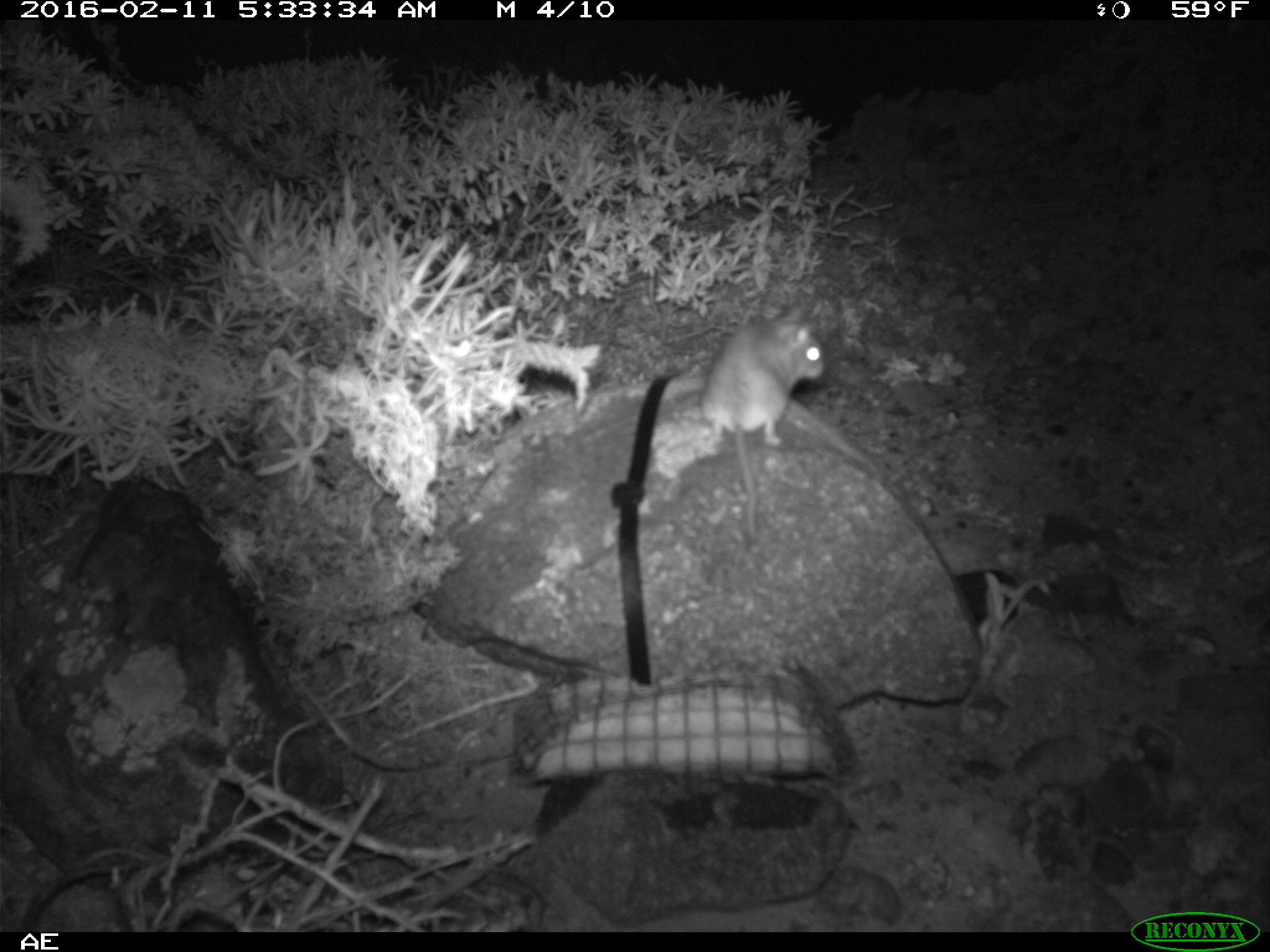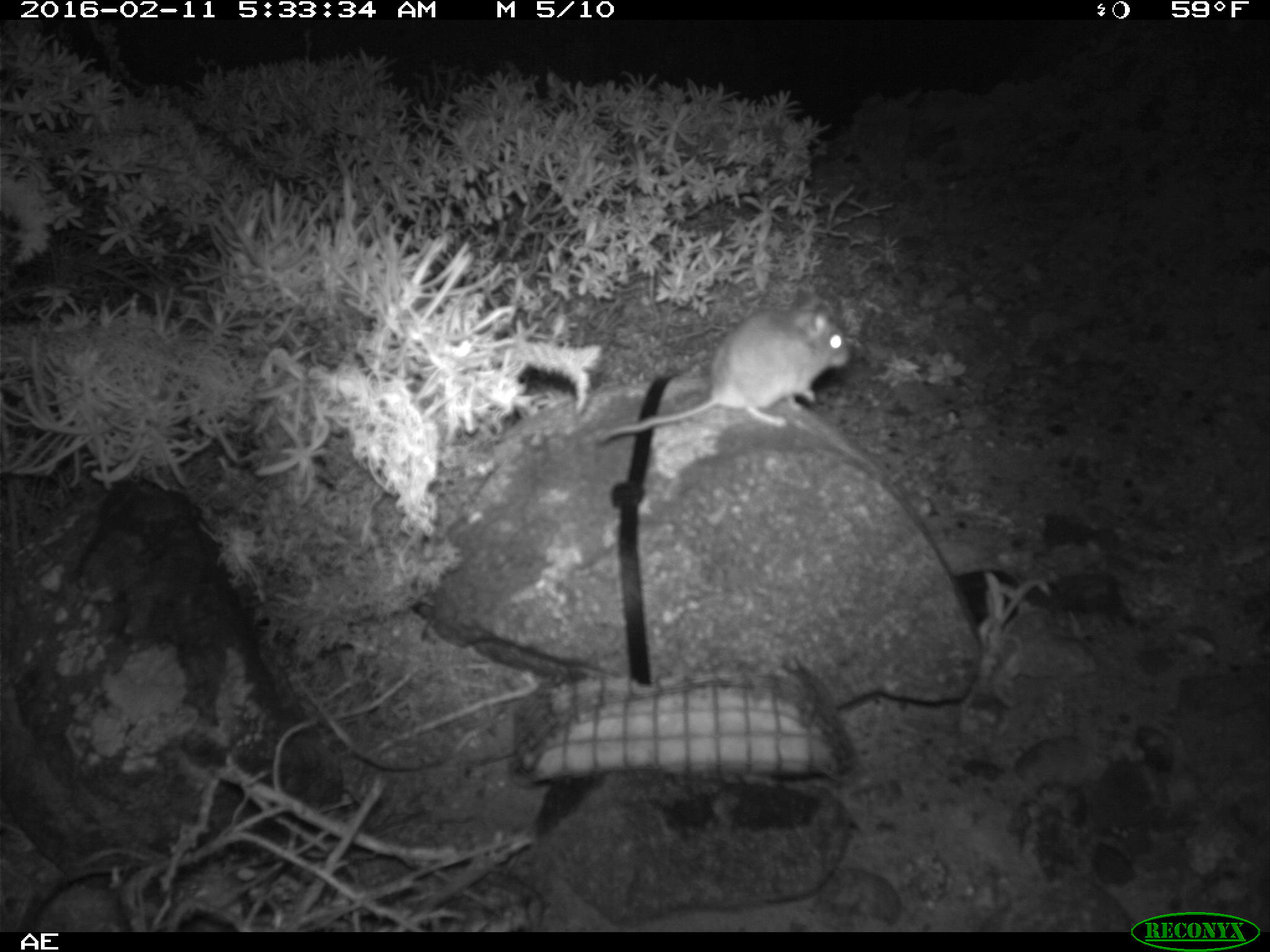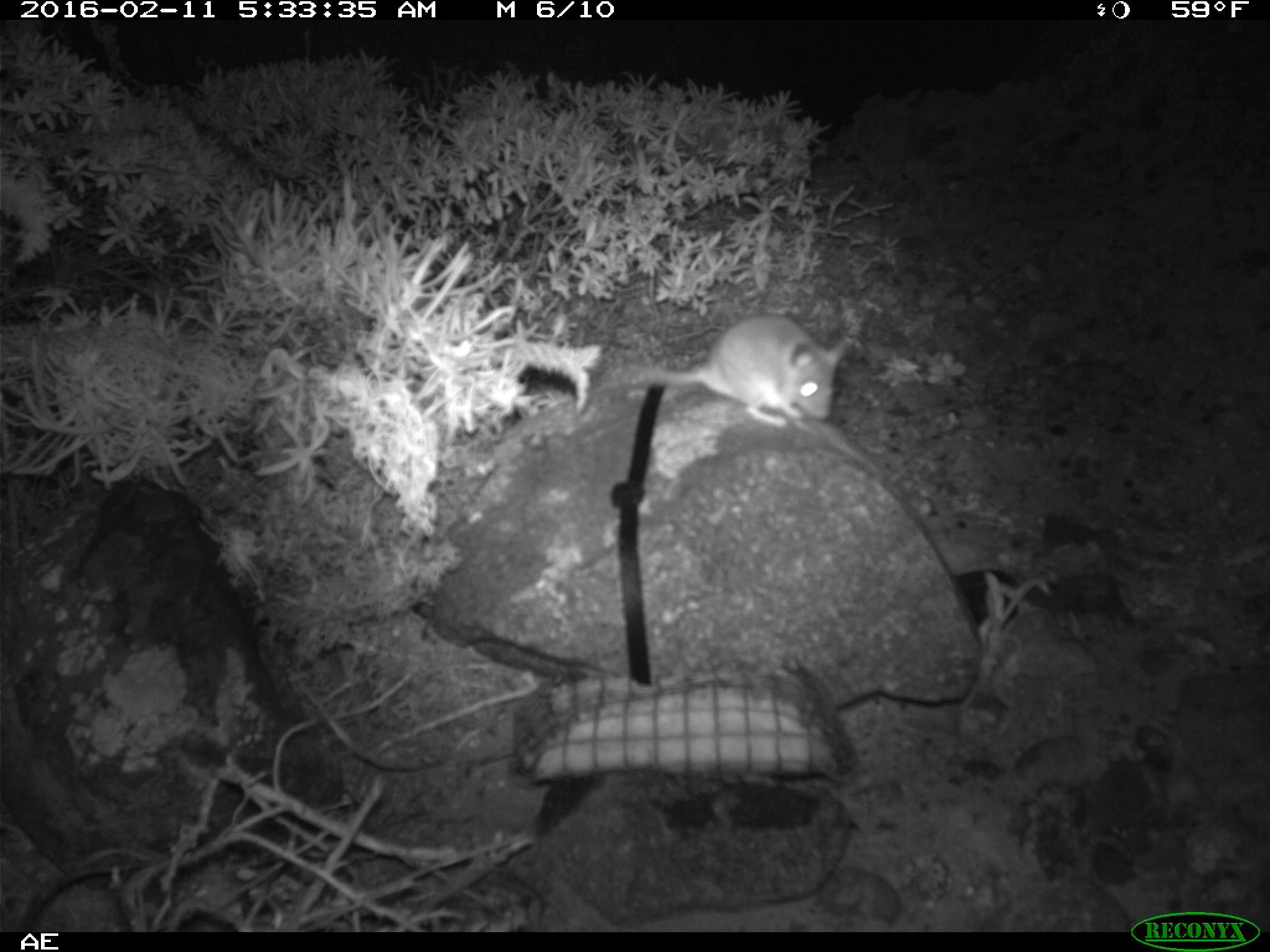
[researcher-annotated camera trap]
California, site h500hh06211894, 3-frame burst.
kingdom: Animalia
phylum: Chordata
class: Mammalia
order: Rodentia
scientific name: Rodentia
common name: rodent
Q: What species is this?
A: Rodent (Rodentia).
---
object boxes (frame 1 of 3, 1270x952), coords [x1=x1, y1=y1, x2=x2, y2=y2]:
rodent: [x1=703, y1=302, x2=828, y2=547]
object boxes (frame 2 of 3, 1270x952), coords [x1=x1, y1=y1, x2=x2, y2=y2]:
rodent: [x1=598, y1=302, x2=850, y2=445]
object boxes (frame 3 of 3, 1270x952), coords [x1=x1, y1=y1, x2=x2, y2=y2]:
rodent: [x1=609, y1=314, x2=846, y2=426]